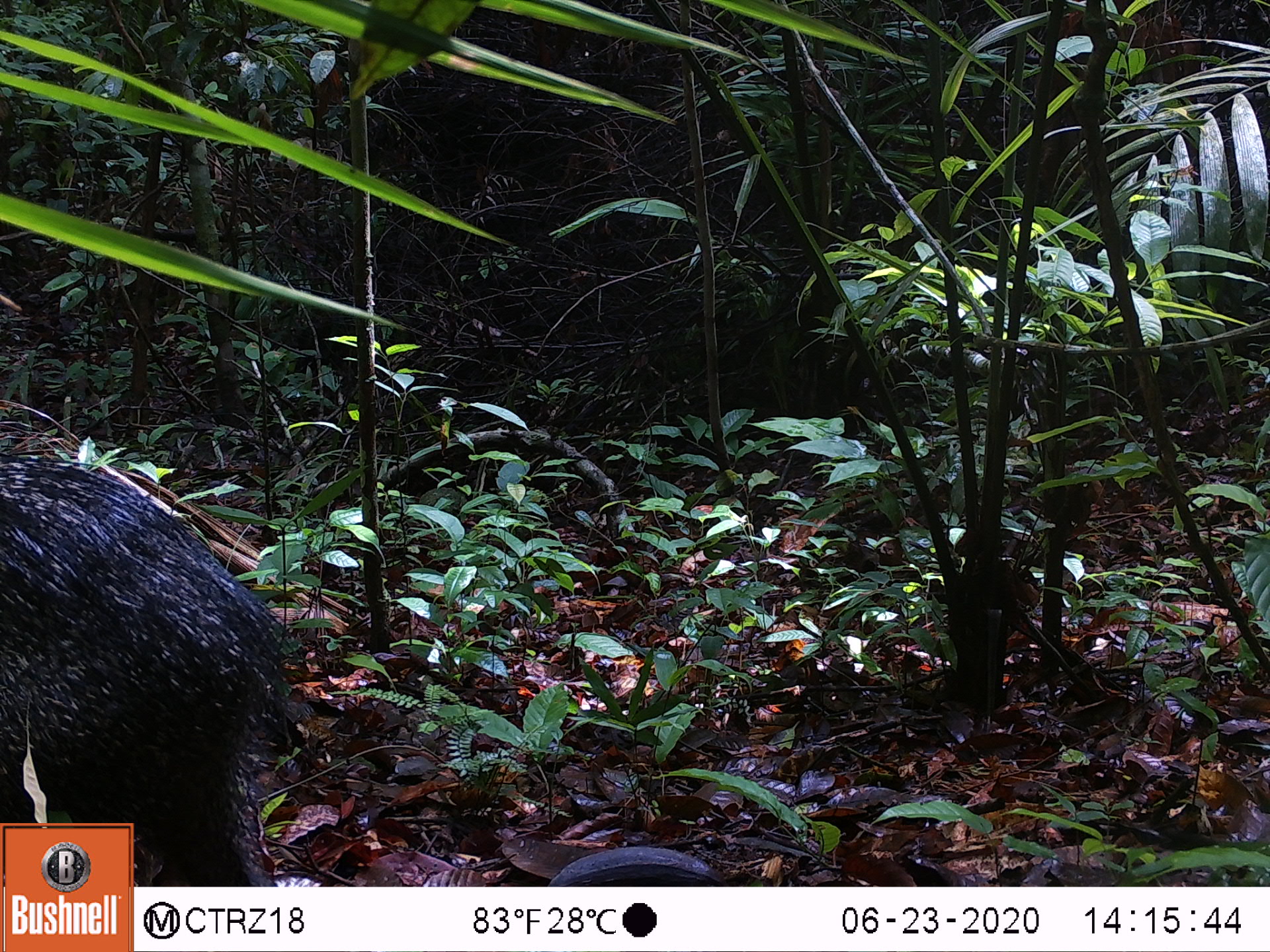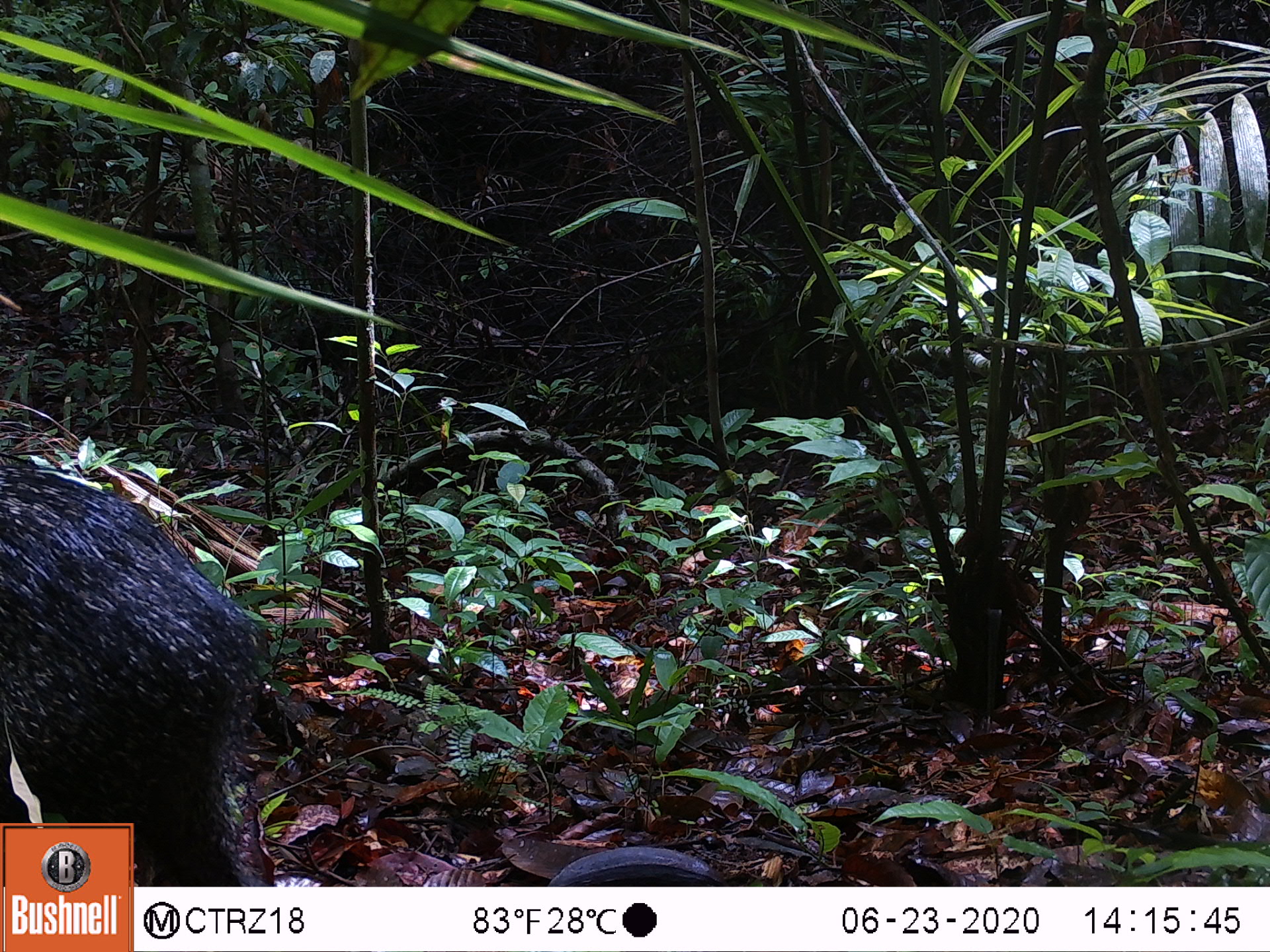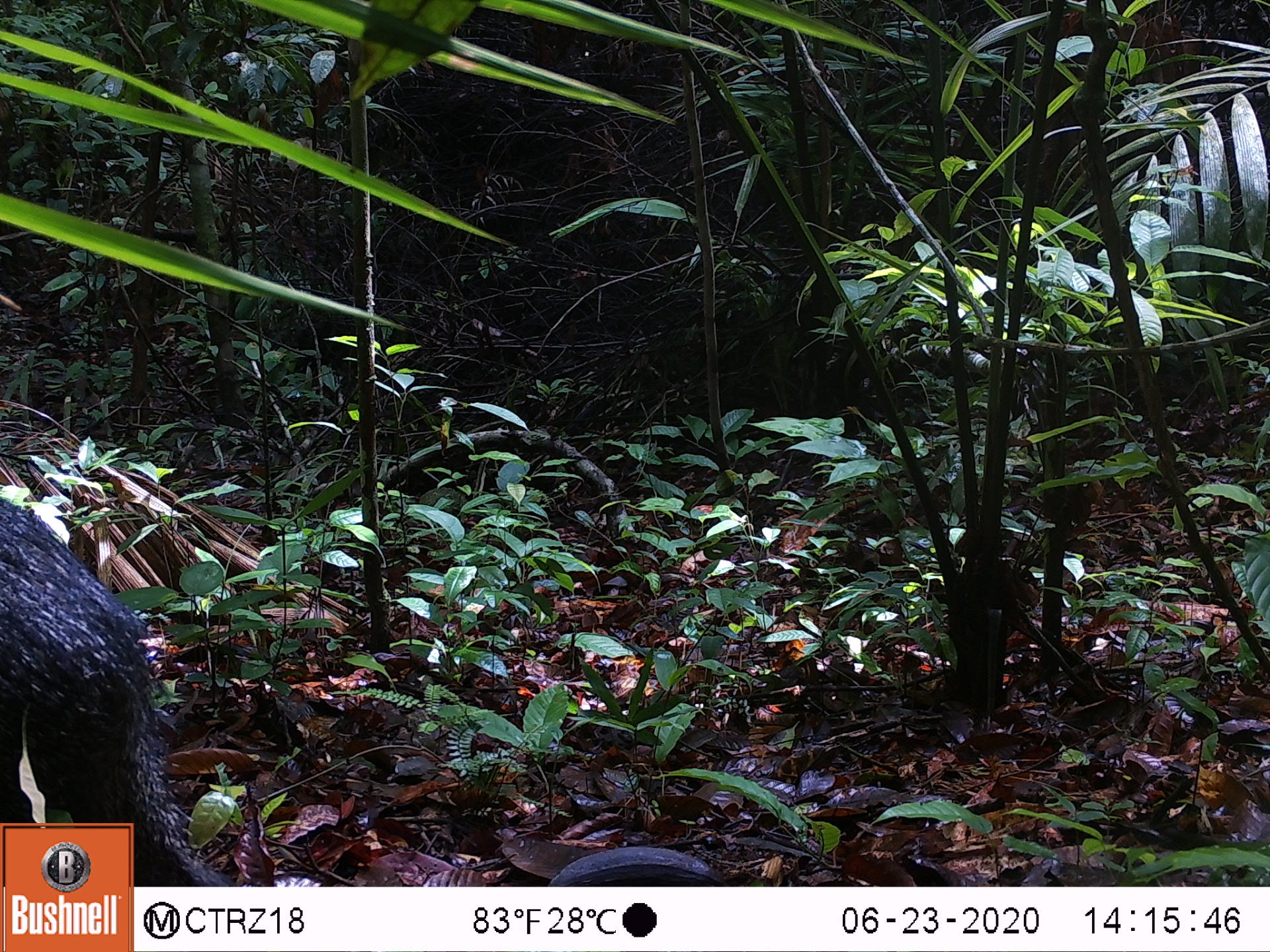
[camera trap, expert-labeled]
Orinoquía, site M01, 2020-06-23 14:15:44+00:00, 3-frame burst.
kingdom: Animalia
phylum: Chordata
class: Mammalia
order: Artiodactyla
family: Tayassuidae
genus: Pecari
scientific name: Pecari tajacu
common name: collared peccary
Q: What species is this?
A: Collared peccary (Pecari tajacu).